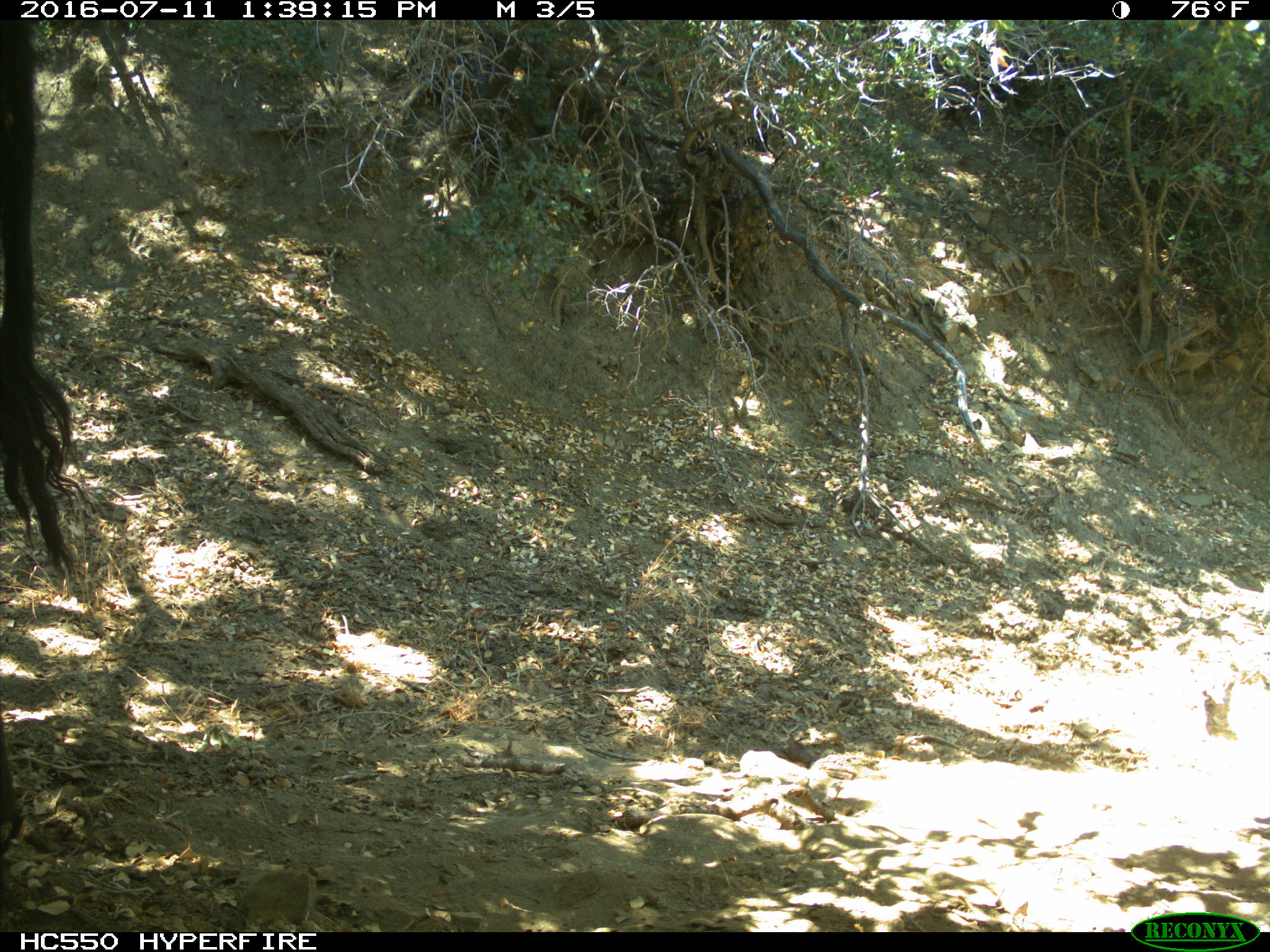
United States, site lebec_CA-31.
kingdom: Animalia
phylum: Chordata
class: Mammalia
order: Artiodactyla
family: Bovidae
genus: Bos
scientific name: Bos taurus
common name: domestic cow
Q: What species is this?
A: Bos taurus (domestic cow).